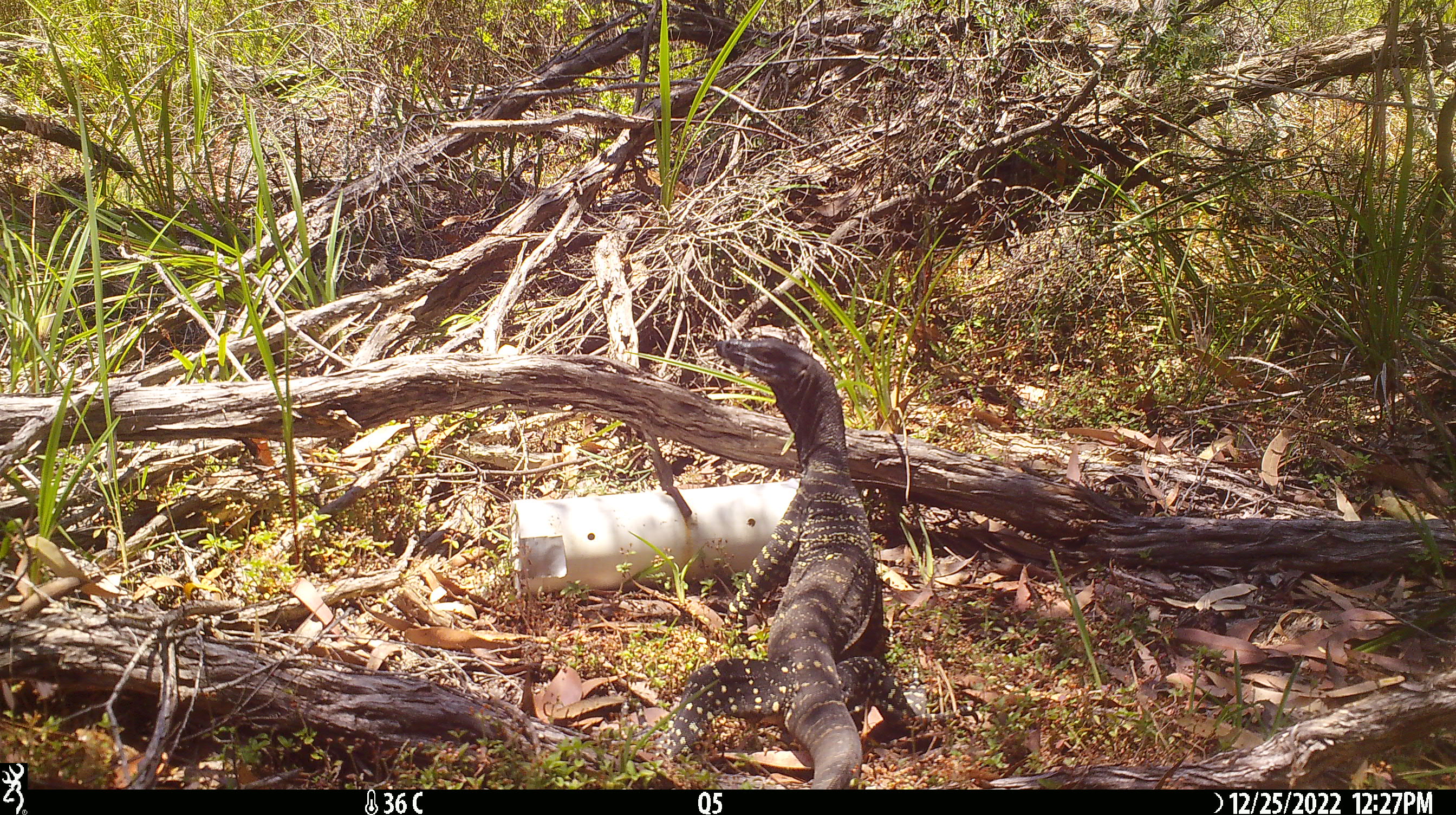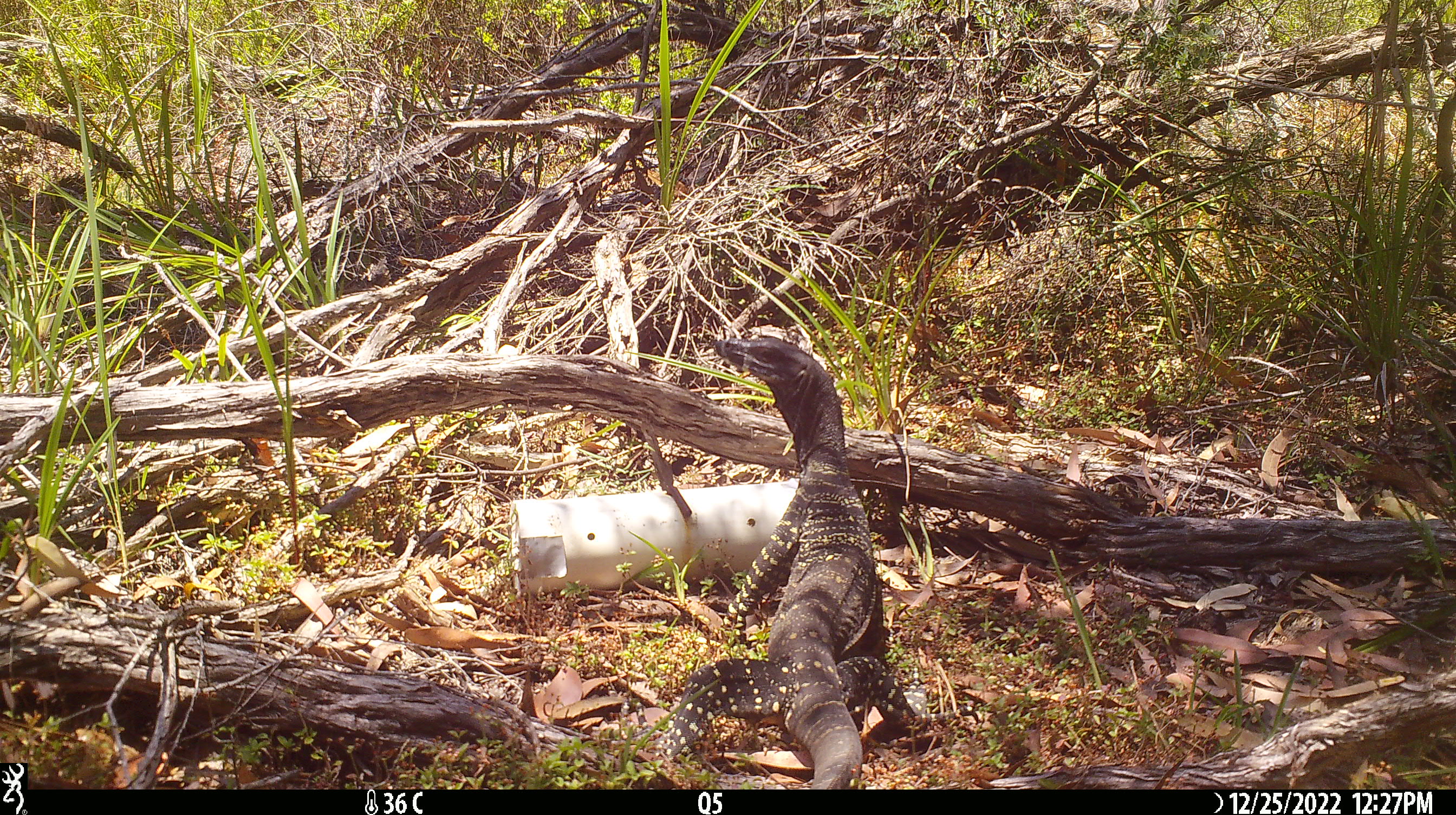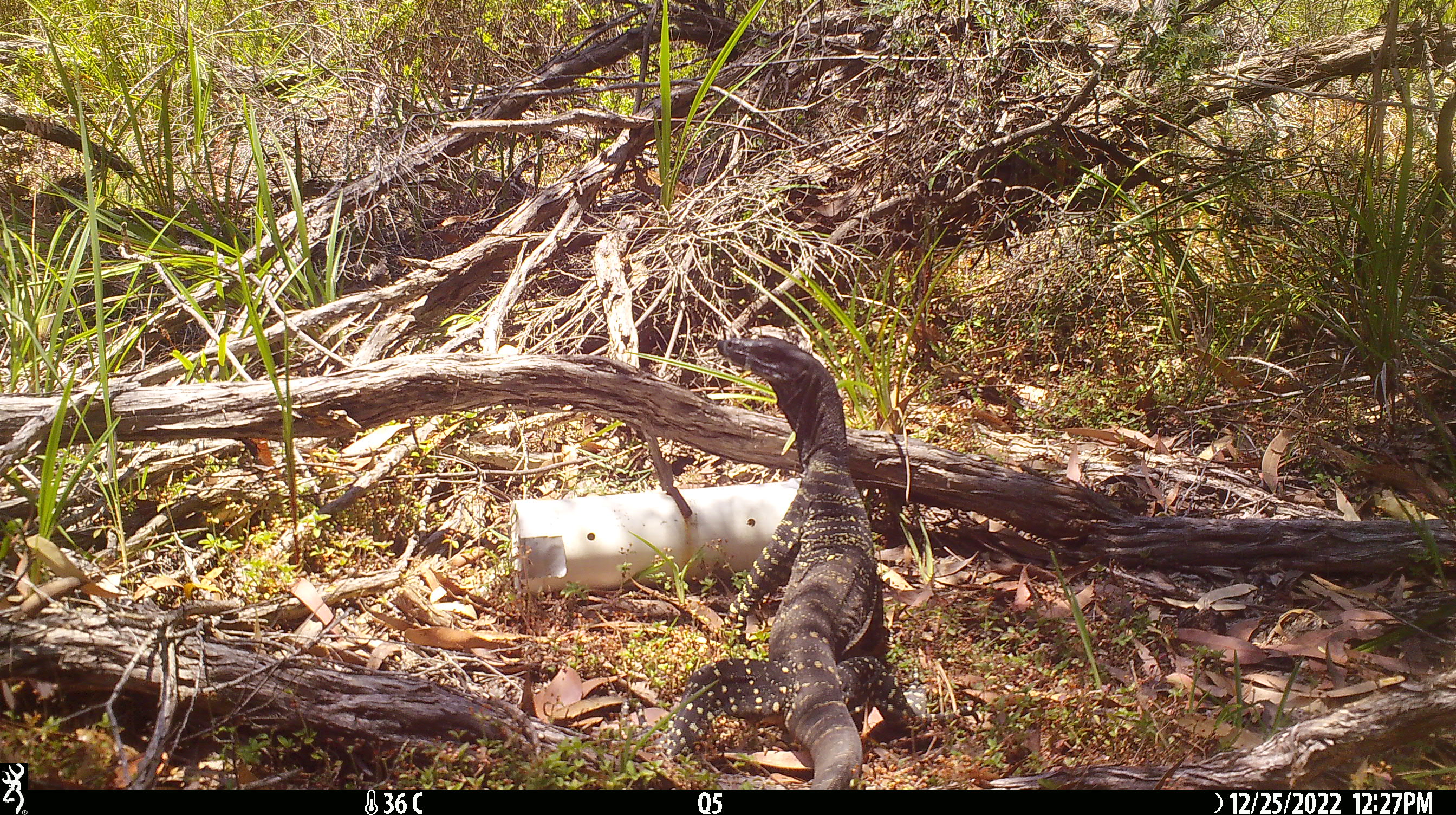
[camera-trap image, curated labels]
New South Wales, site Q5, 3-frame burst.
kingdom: Animalia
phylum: Chordata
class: Reptilia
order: Squamata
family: Varanidae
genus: Varanus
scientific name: Varanus varius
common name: lace monitor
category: goanna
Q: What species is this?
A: Goanna (lace monitor) (Varanus varius).